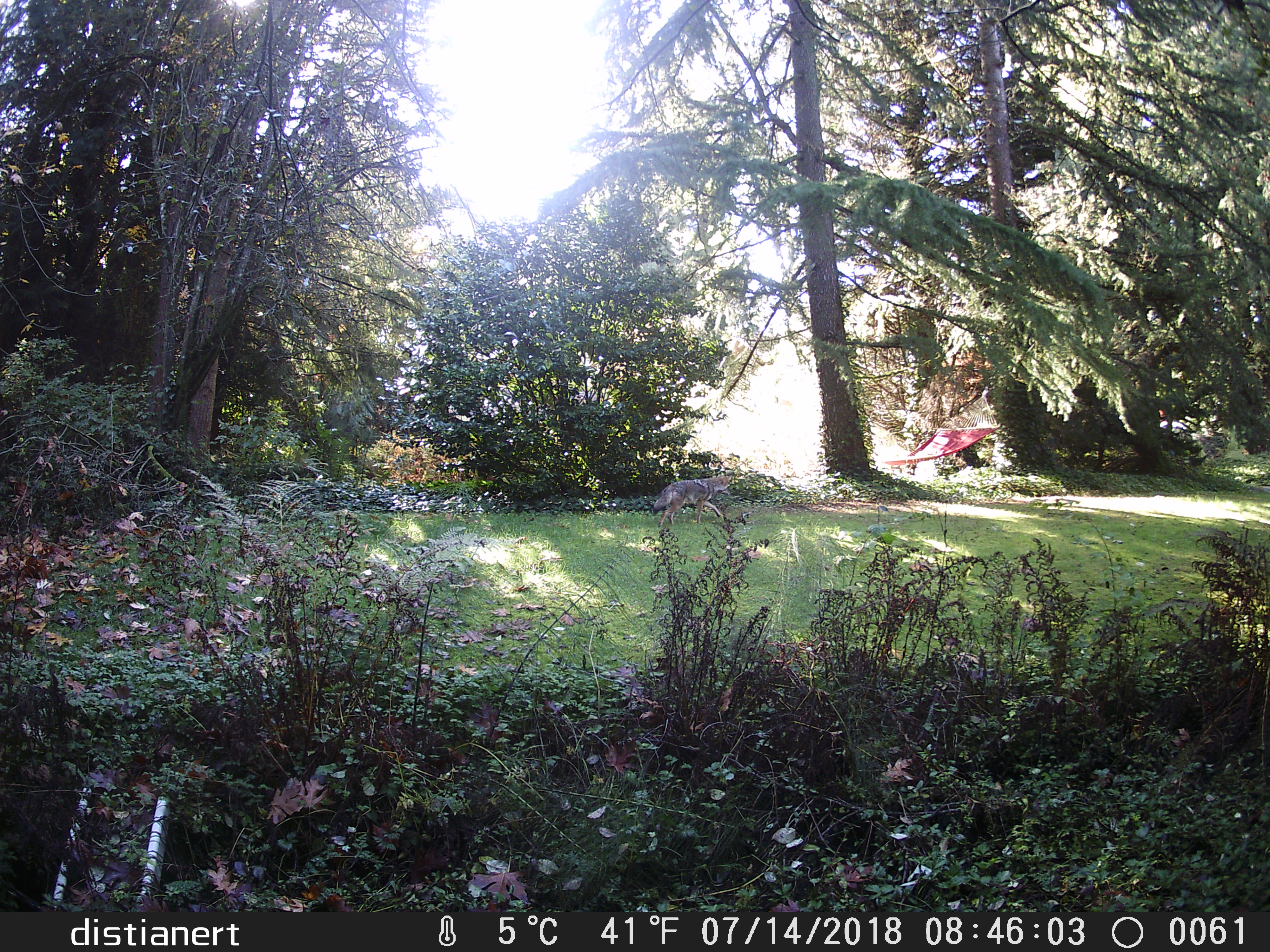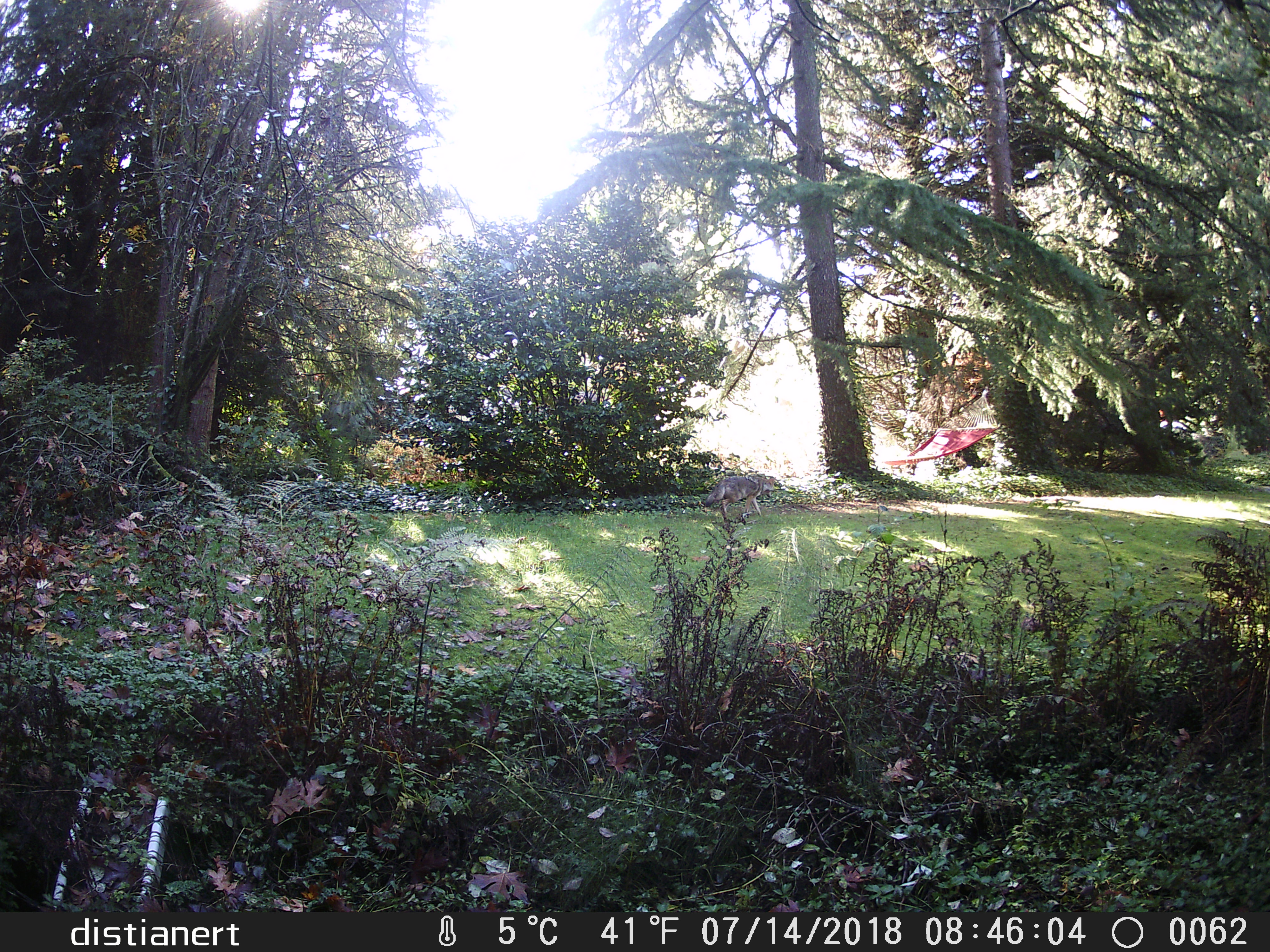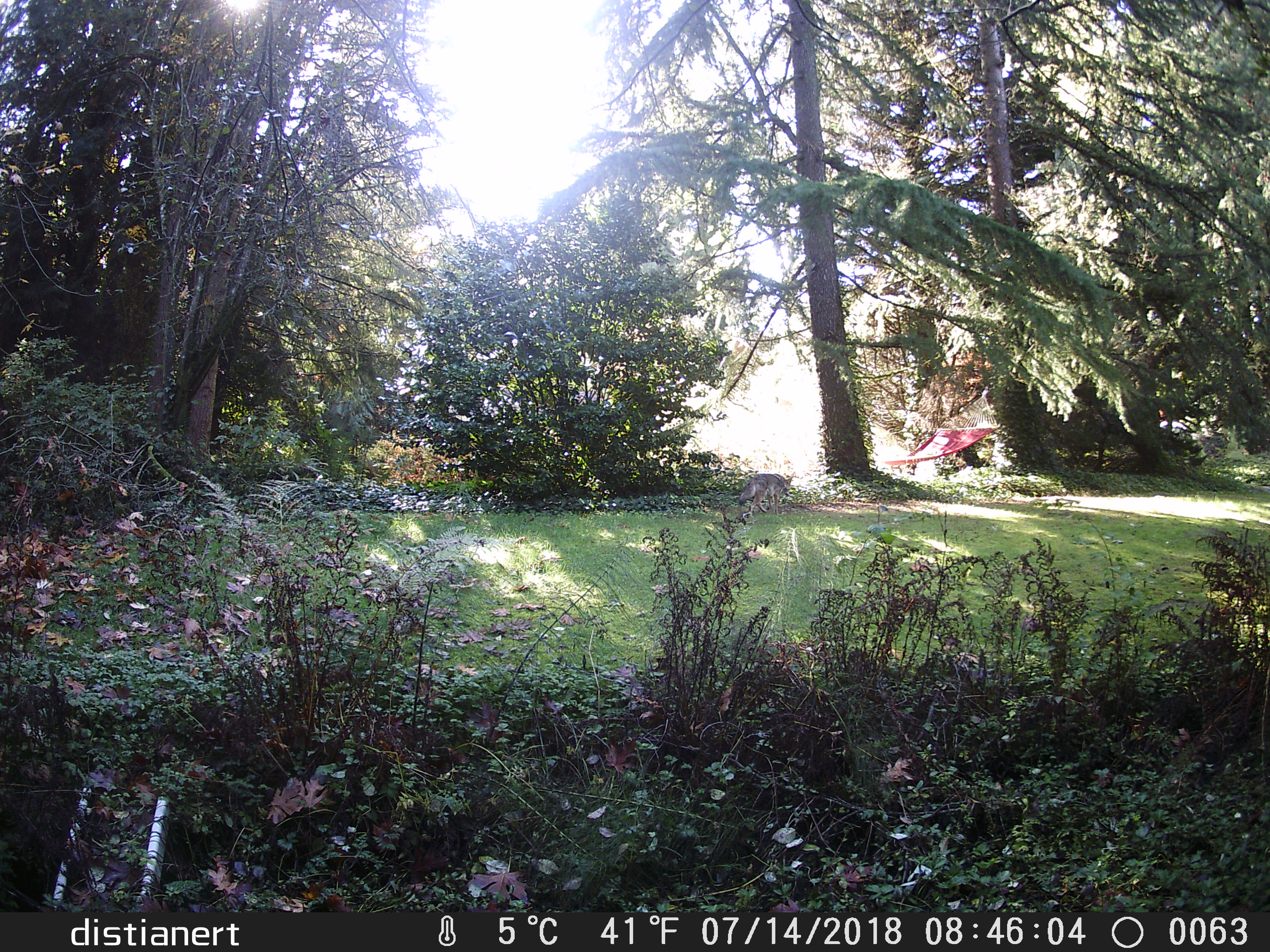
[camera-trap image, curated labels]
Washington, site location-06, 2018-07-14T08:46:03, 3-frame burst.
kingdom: Animalia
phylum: Chordata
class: Mammalia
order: Carnivora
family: Canidae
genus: Canis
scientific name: Canis latrans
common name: coyote